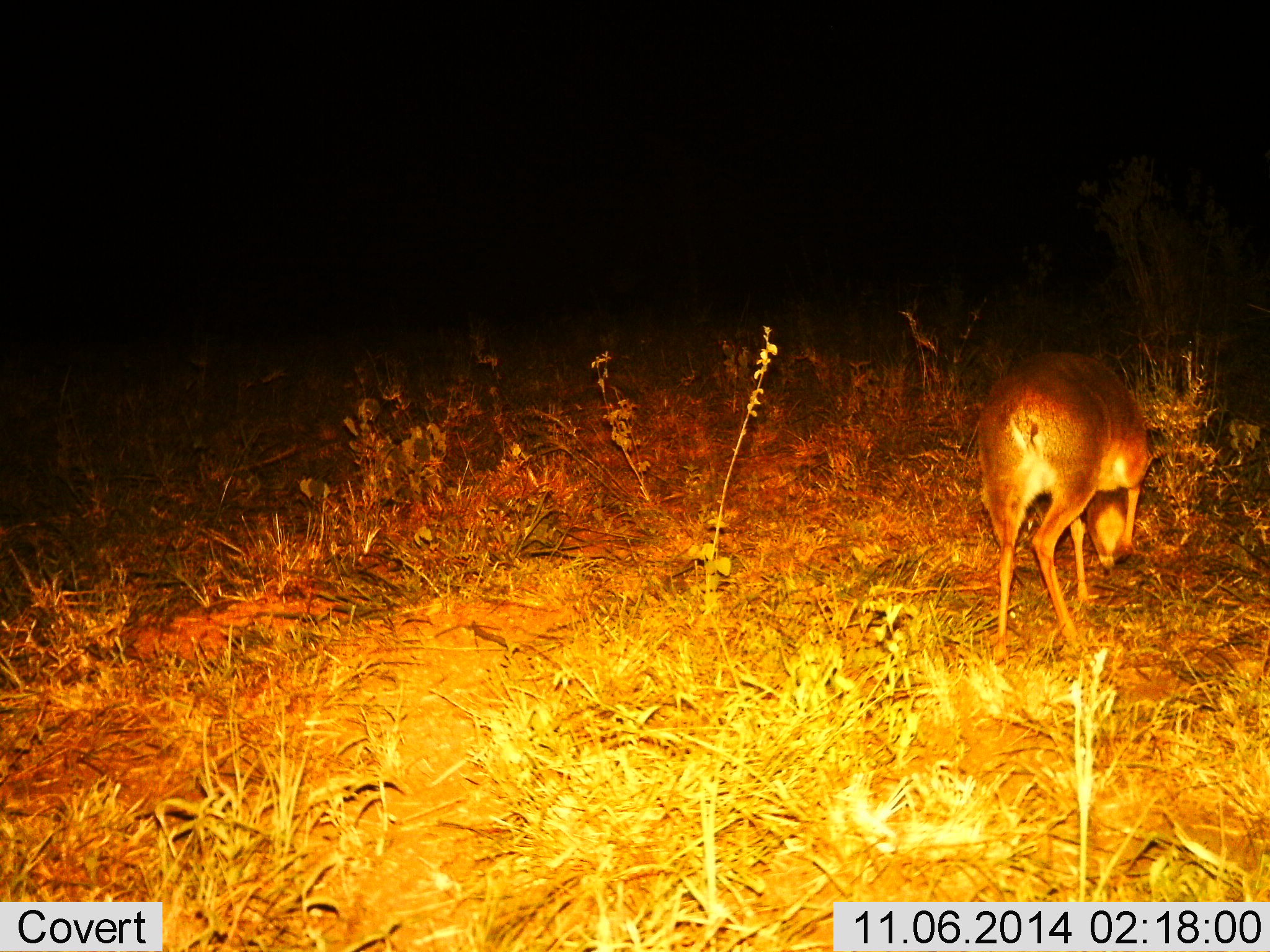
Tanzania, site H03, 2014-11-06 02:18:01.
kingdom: Animalia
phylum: Chordata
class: Mammalia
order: Artiodactyla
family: Bovidae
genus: Redunca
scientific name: Redunca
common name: reedbuck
Reedbuck (Redunca), count 1. Behavior (volunteer vote fractions): standing 10%, resting 0%, moving 0%, interacting 0%. Young present (vote fraction): 0%. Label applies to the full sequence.